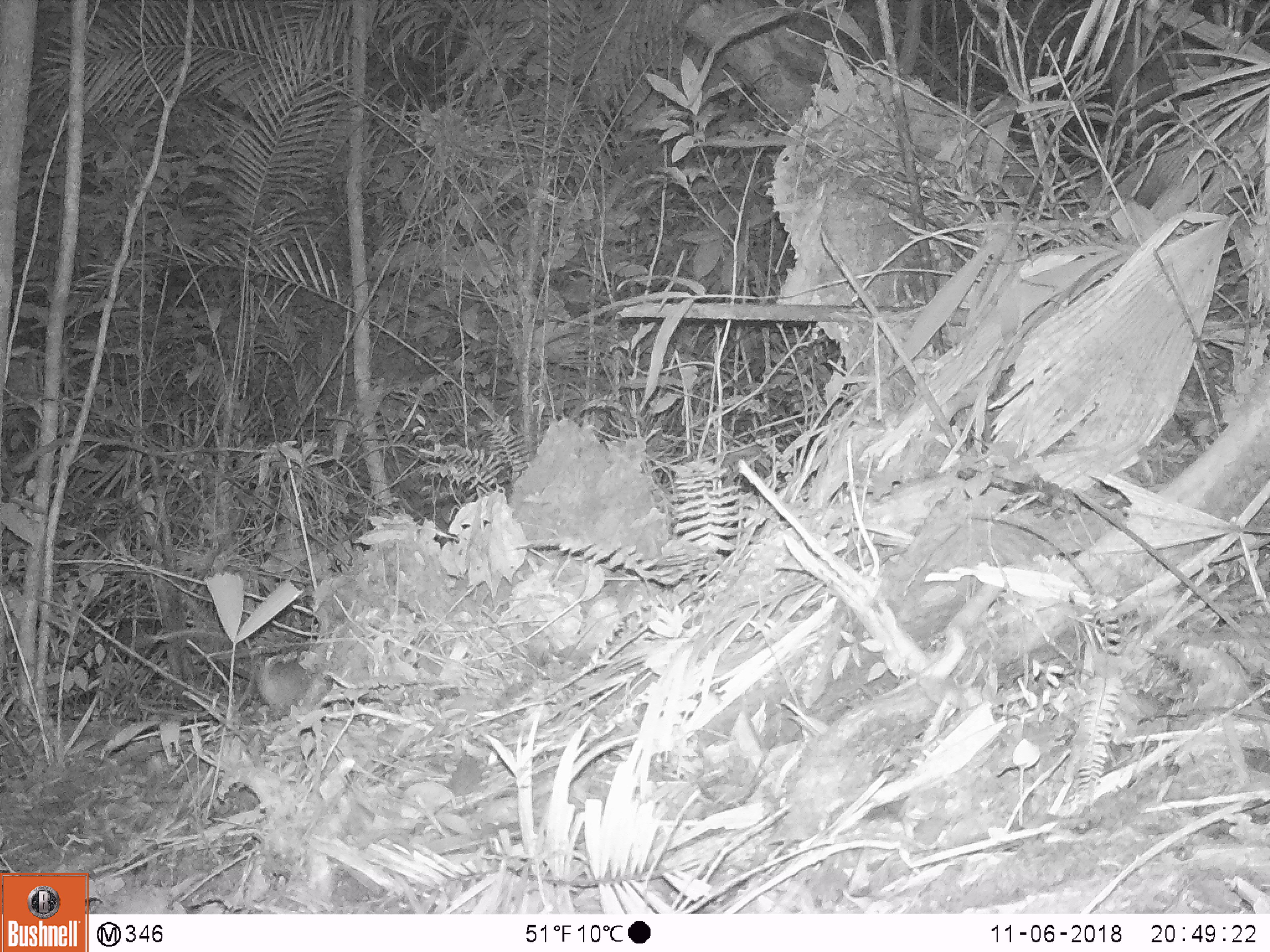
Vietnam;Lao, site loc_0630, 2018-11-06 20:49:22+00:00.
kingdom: Animalia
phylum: Chordata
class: Mammalia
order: Rodentia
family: Muridae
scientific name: Muridae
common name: old-world mice and rats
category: unidentified murid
Unidentified murid (old-world mice and rats) (Muridae). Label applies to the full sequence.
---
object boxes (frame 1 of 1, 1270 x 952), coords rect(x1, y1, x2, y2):
unidentified murid: rect(256, 651, 308, 721)